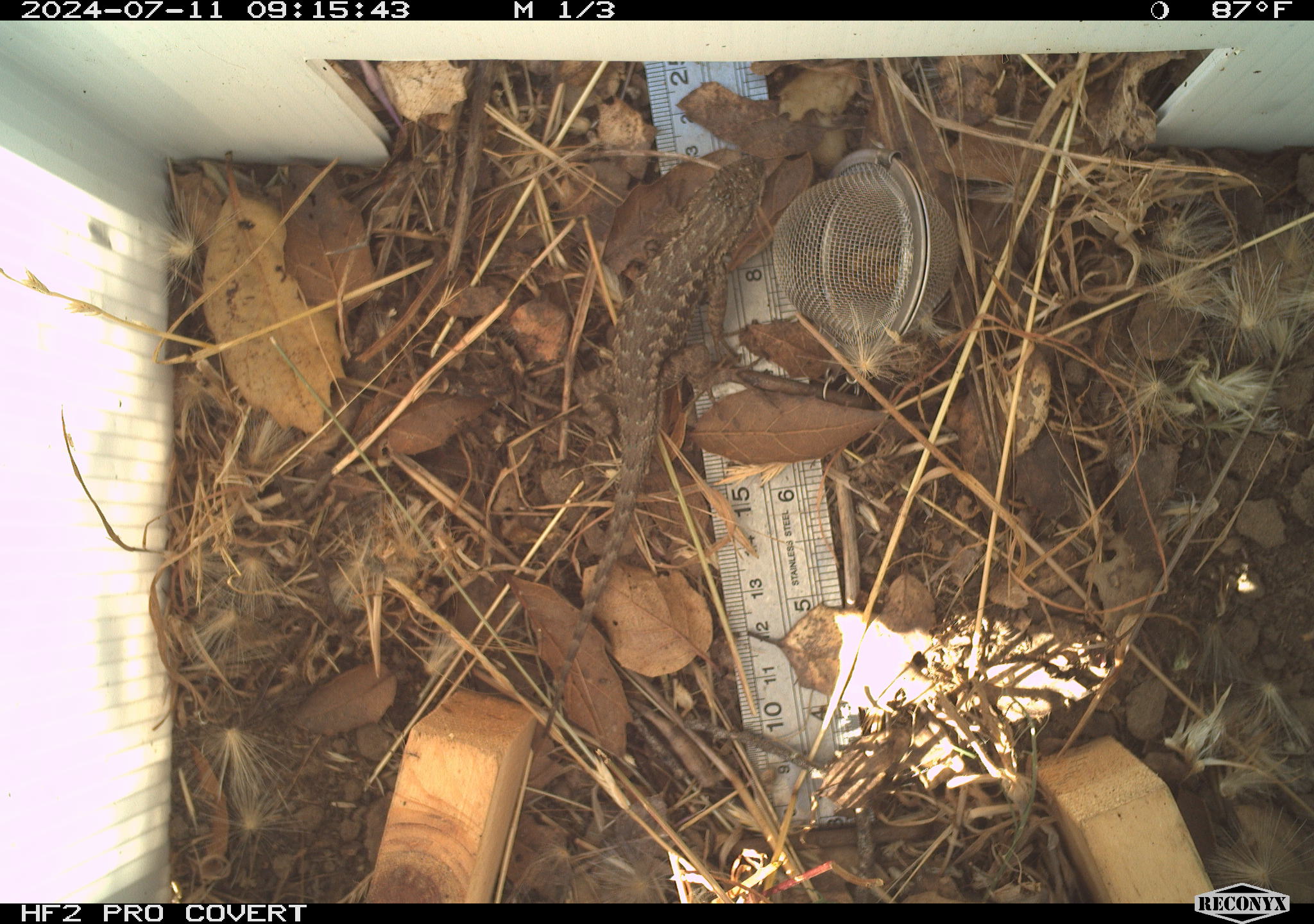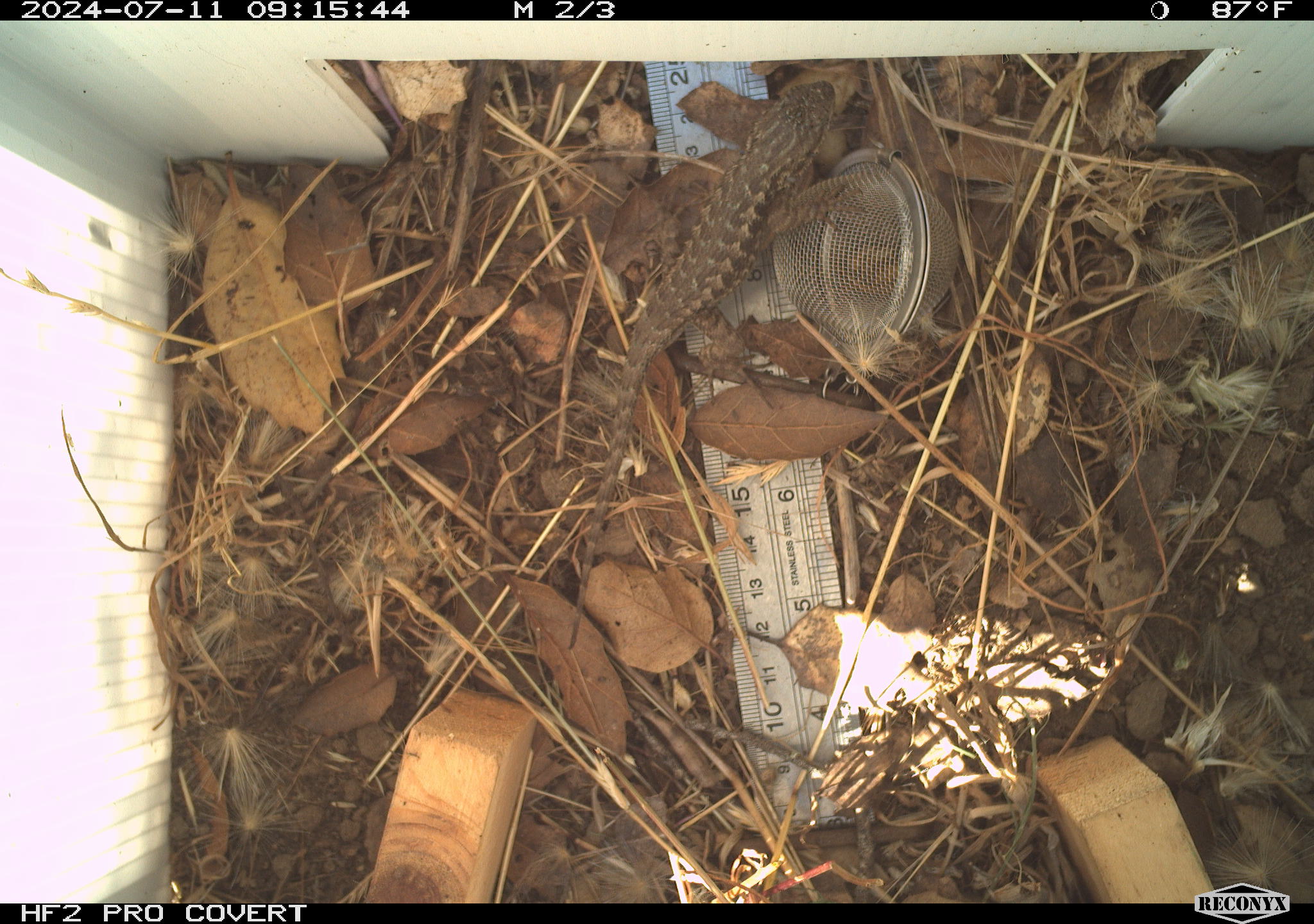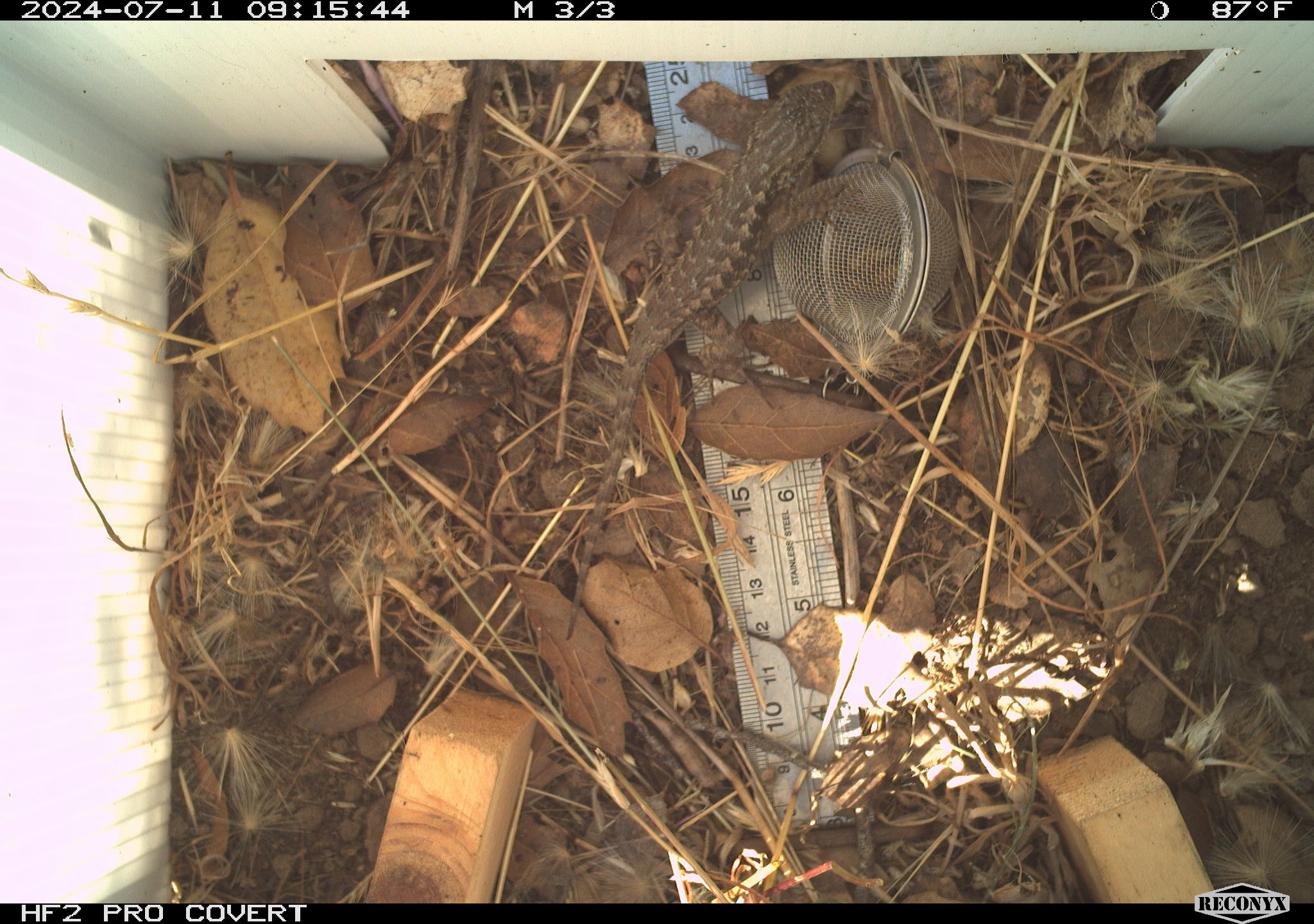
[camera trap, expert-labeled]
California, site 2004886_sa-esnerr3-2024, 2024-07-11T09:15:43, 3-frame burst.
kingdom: Animalia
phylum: Chordata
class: Reptilia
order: Squamata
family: Phrynosomatidae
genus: Sceloporus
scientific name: Sceloporus occidentalis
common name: western fence lizard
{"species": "western fence lizard (Sceloporus occidentalis)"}